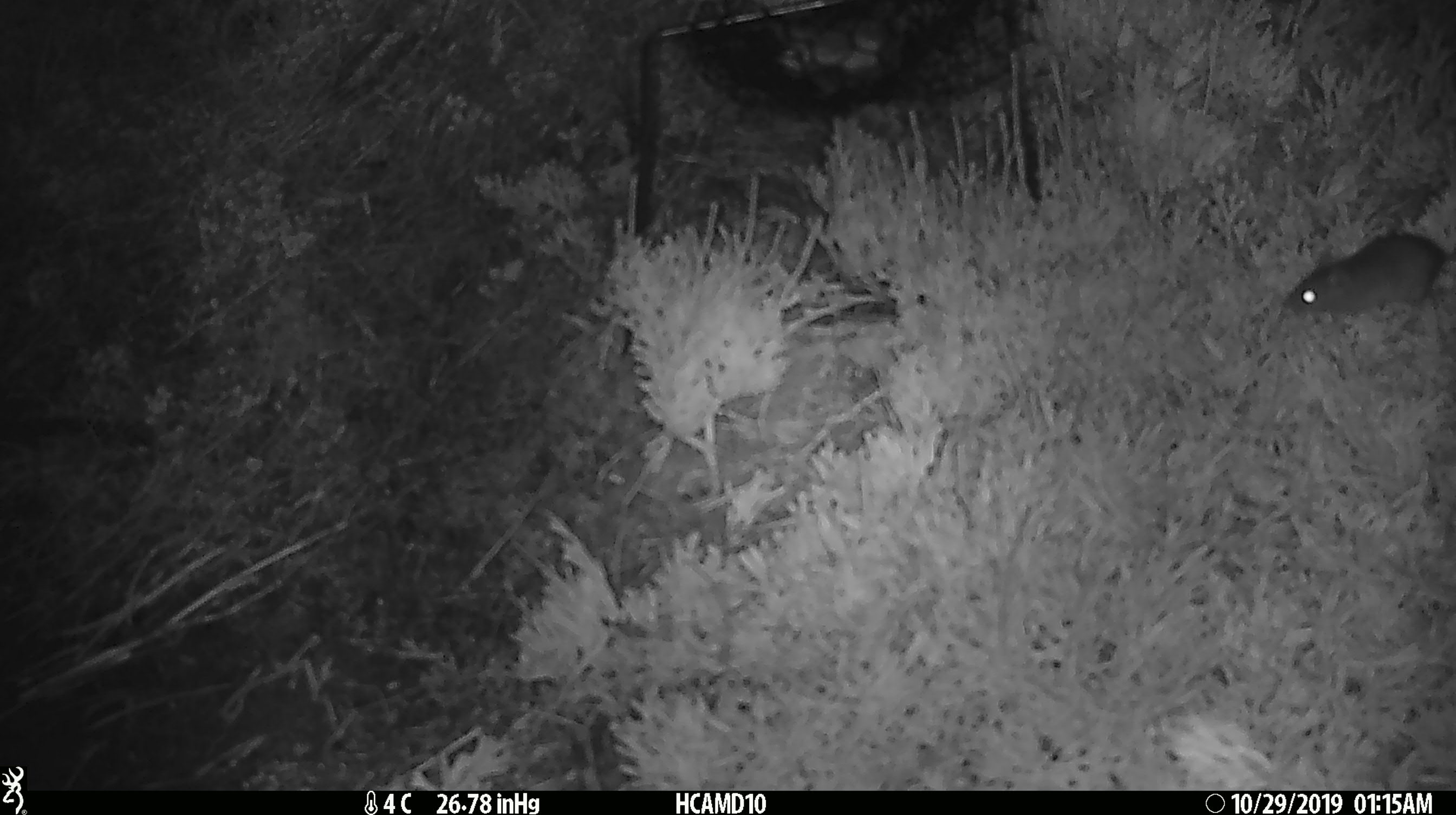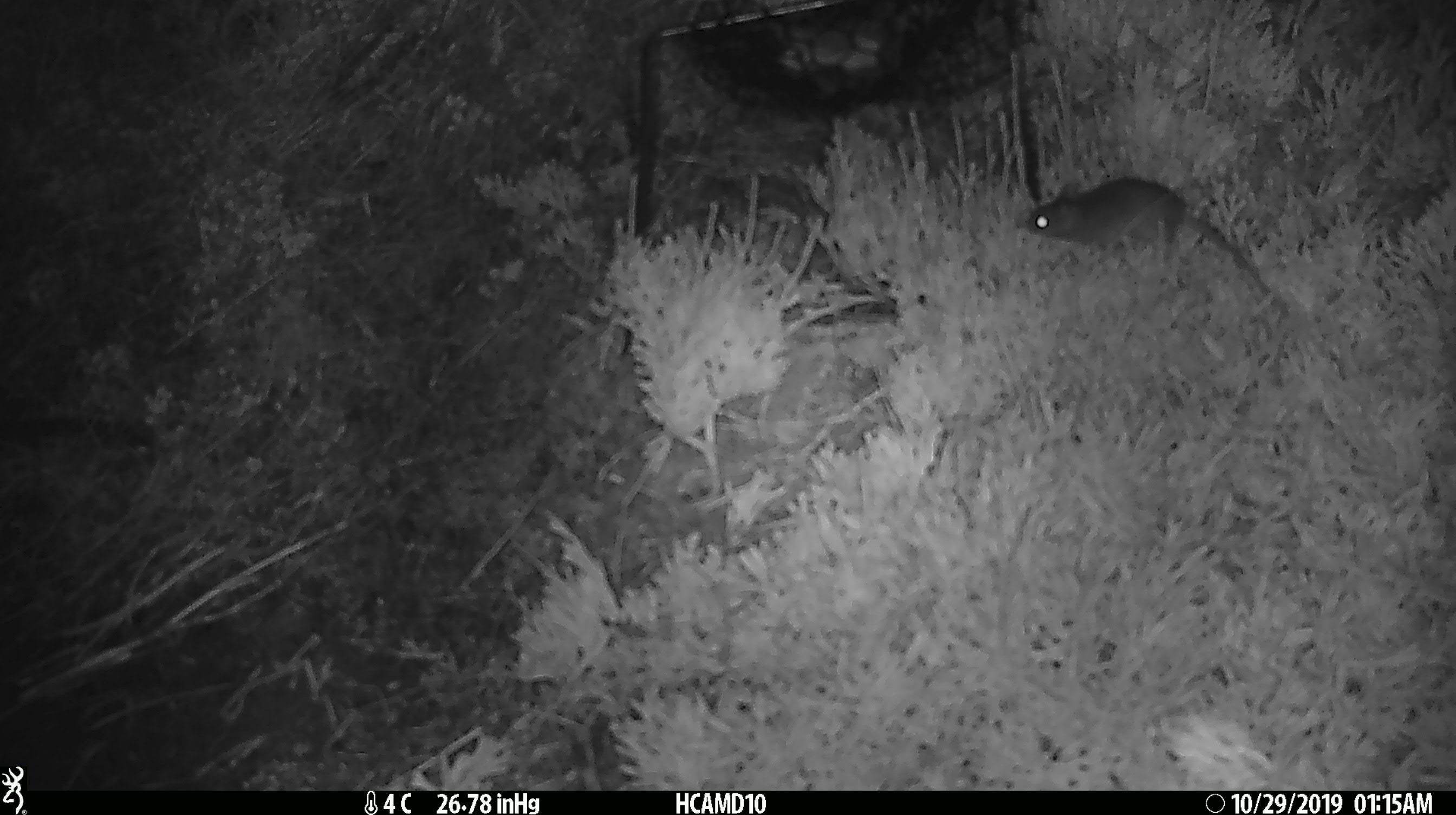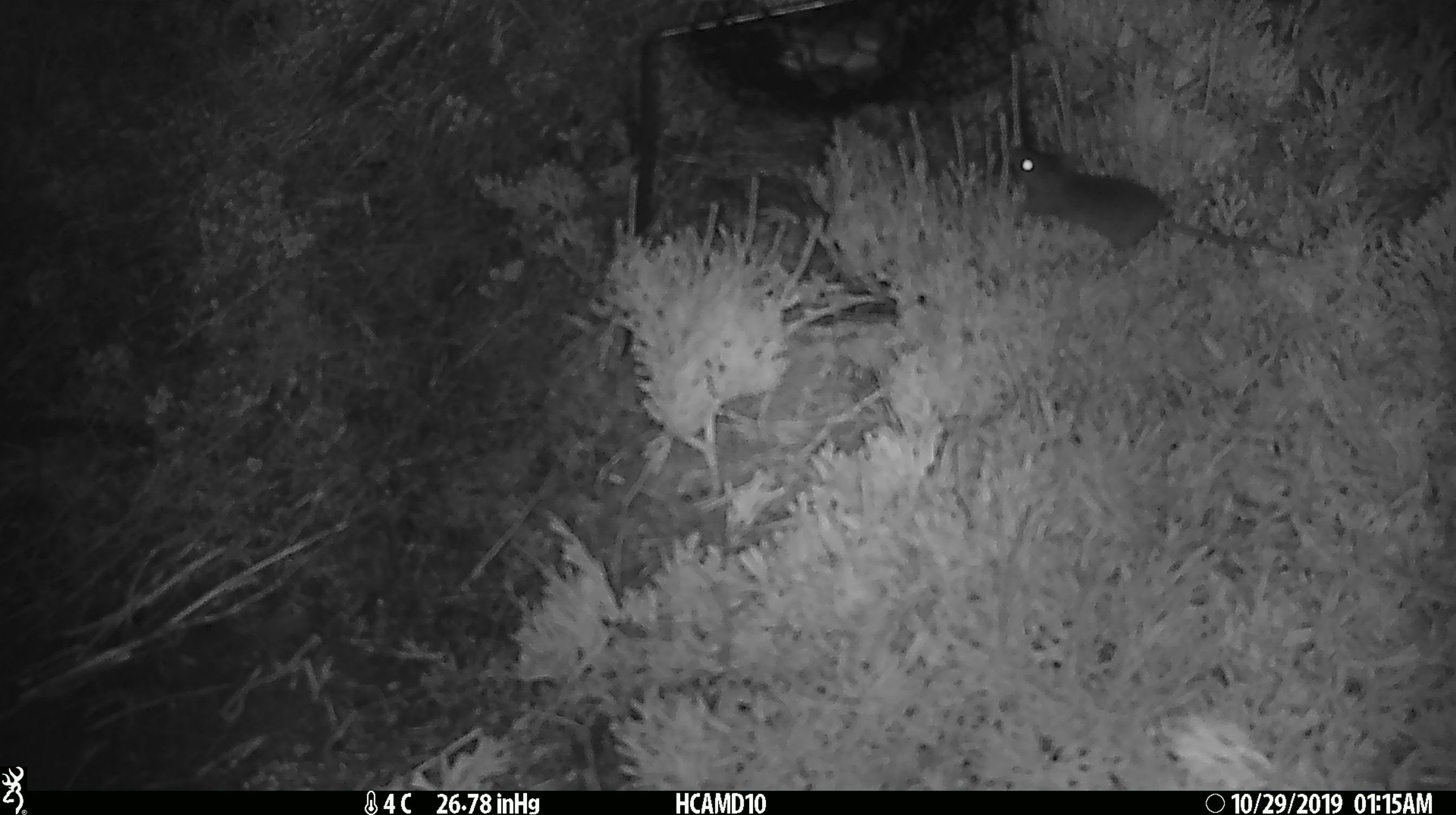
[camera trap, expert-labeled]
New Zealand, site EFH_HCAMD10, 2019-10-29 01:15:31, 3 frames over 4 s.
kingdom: Animalia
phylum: Chordata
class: Mammalia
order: Rodentia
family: Muridae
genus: Mus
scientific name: Mus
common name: mouse